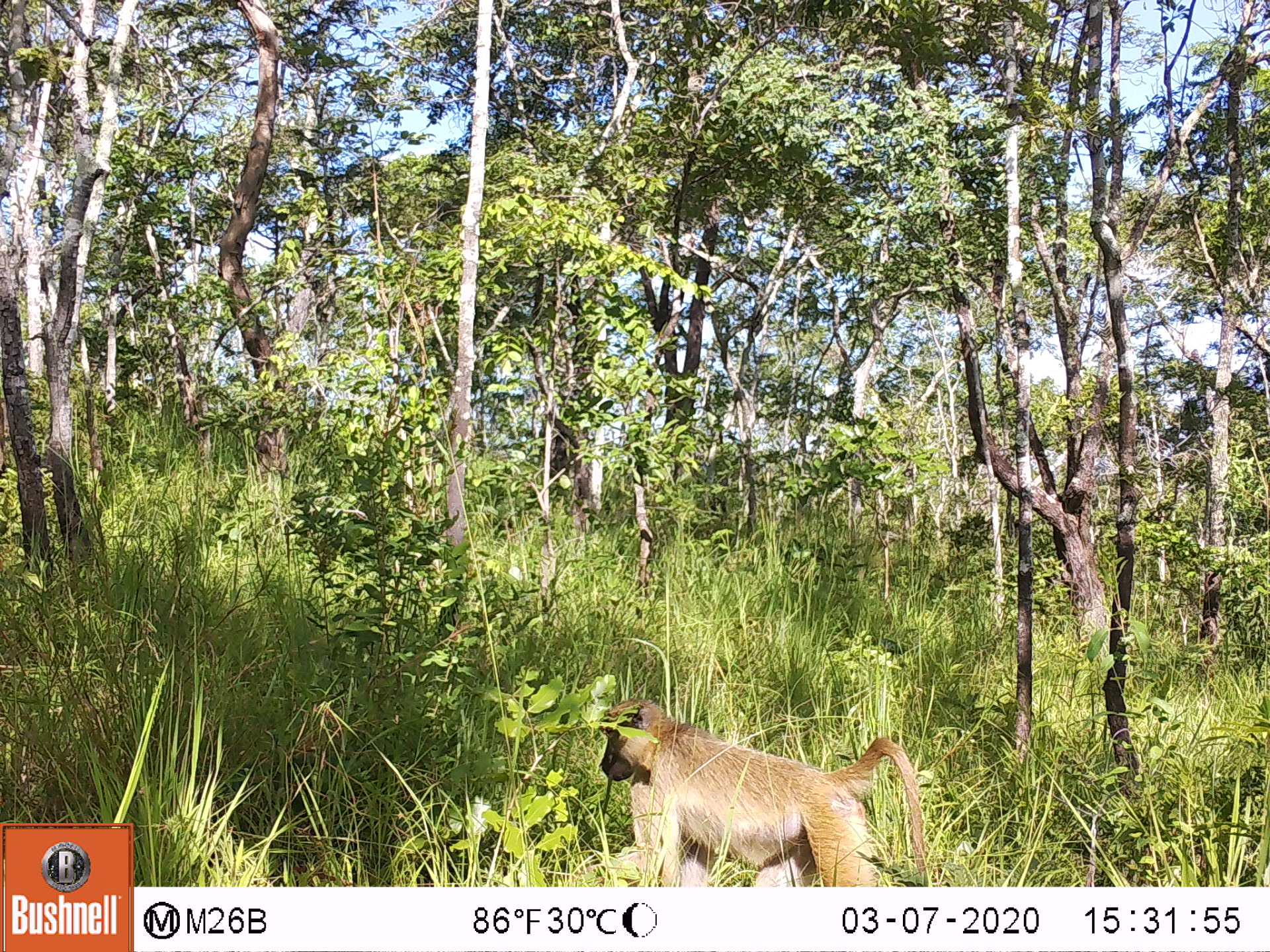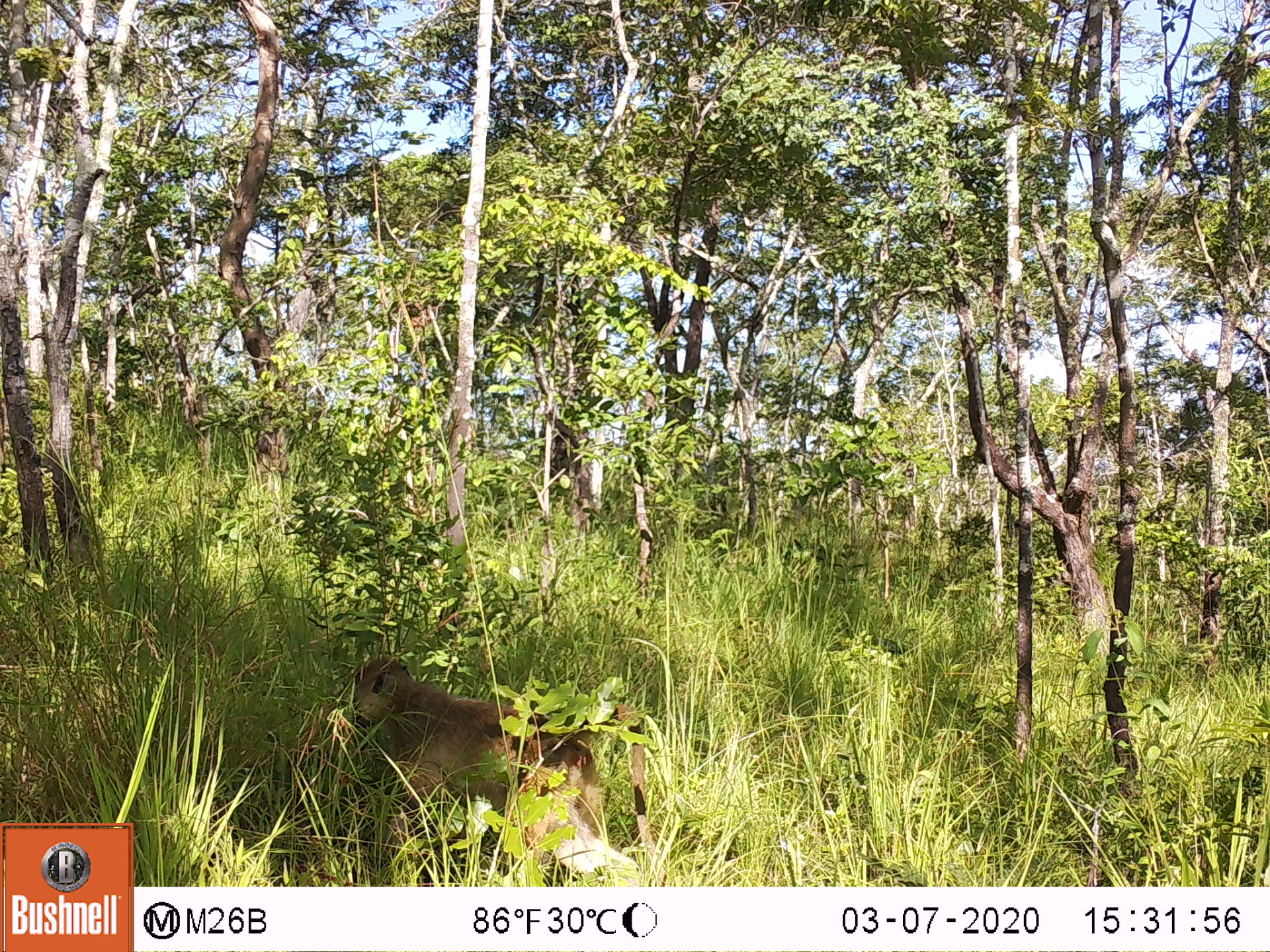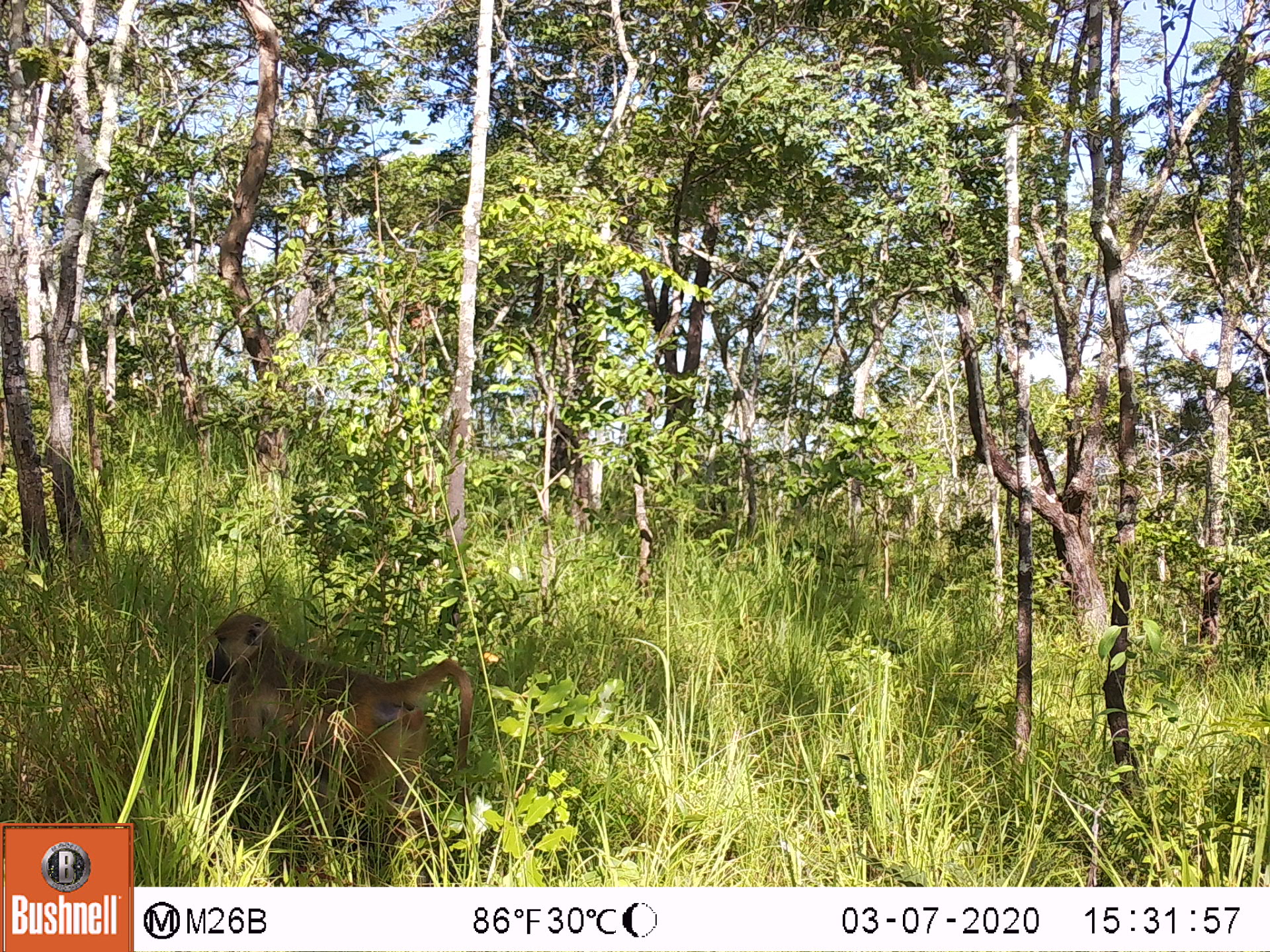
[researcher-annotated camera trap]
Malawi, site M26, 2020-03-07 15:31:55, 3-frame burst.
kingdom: Animalia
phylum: Chordata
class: Mammalia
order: Primates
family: Cercopithecidae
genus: Papio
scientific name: Papio cynocephalus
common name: yellow baboon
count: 1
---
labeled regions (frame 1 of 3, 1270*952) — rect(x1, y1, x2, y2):
yellow baboon: rect(601, 700, 923, 882)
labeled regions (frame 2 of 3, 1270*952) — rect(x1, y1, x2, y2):
yellow baboon: rect(348, 654, 652, 873)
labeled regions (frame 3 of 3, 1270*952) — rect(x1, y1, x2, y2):
yellow baboon: rect(206, 614, 471, 821)